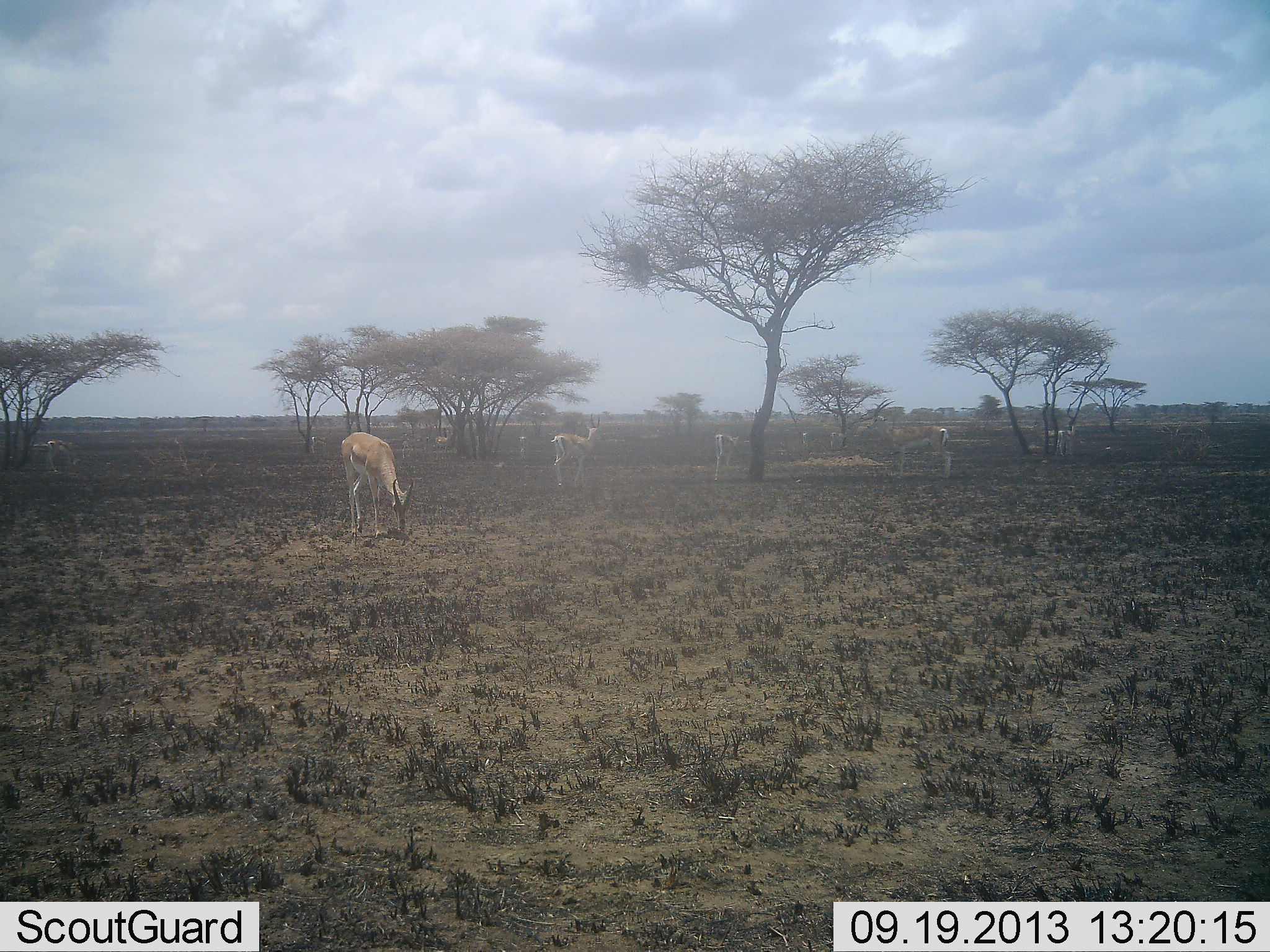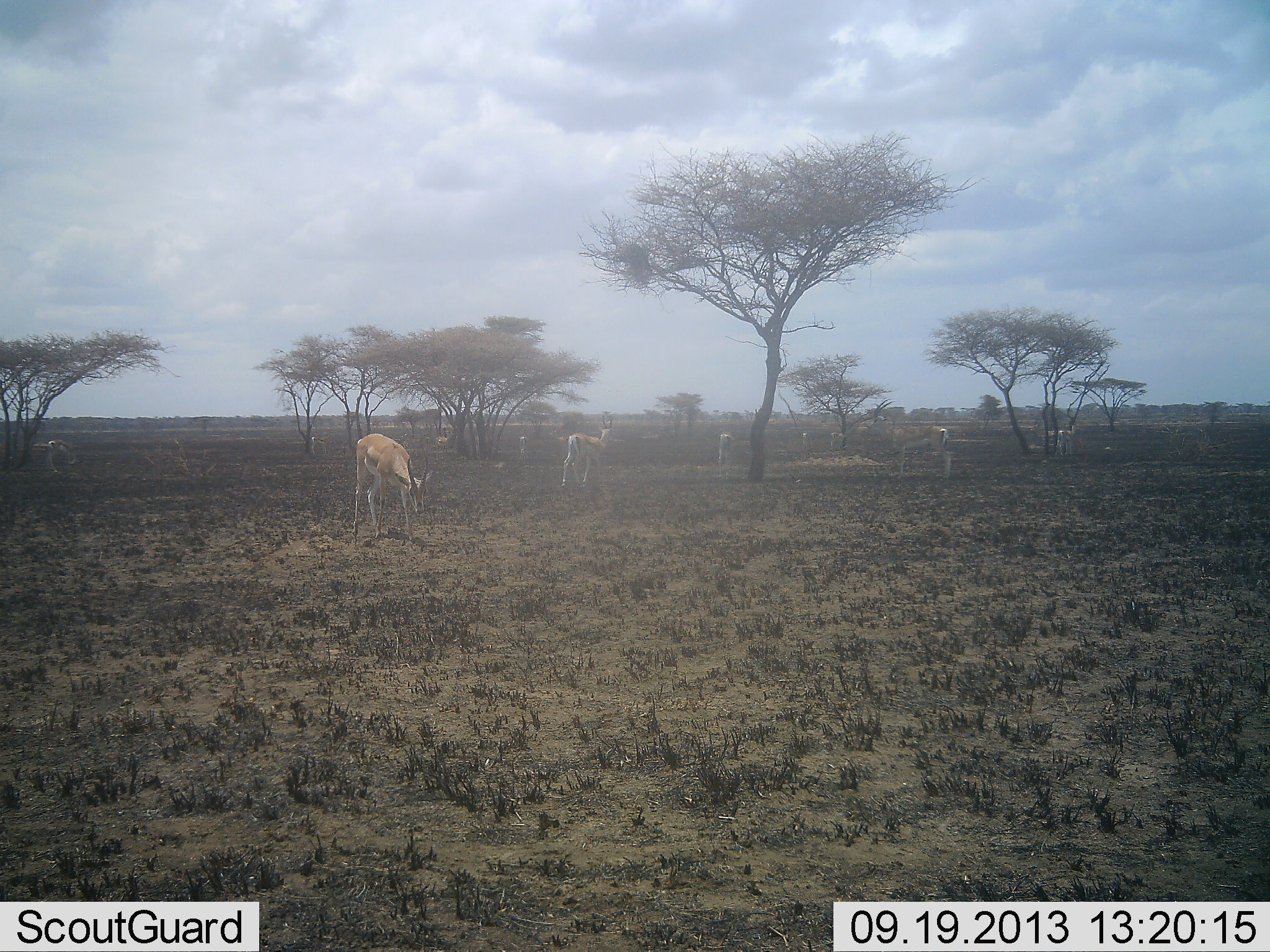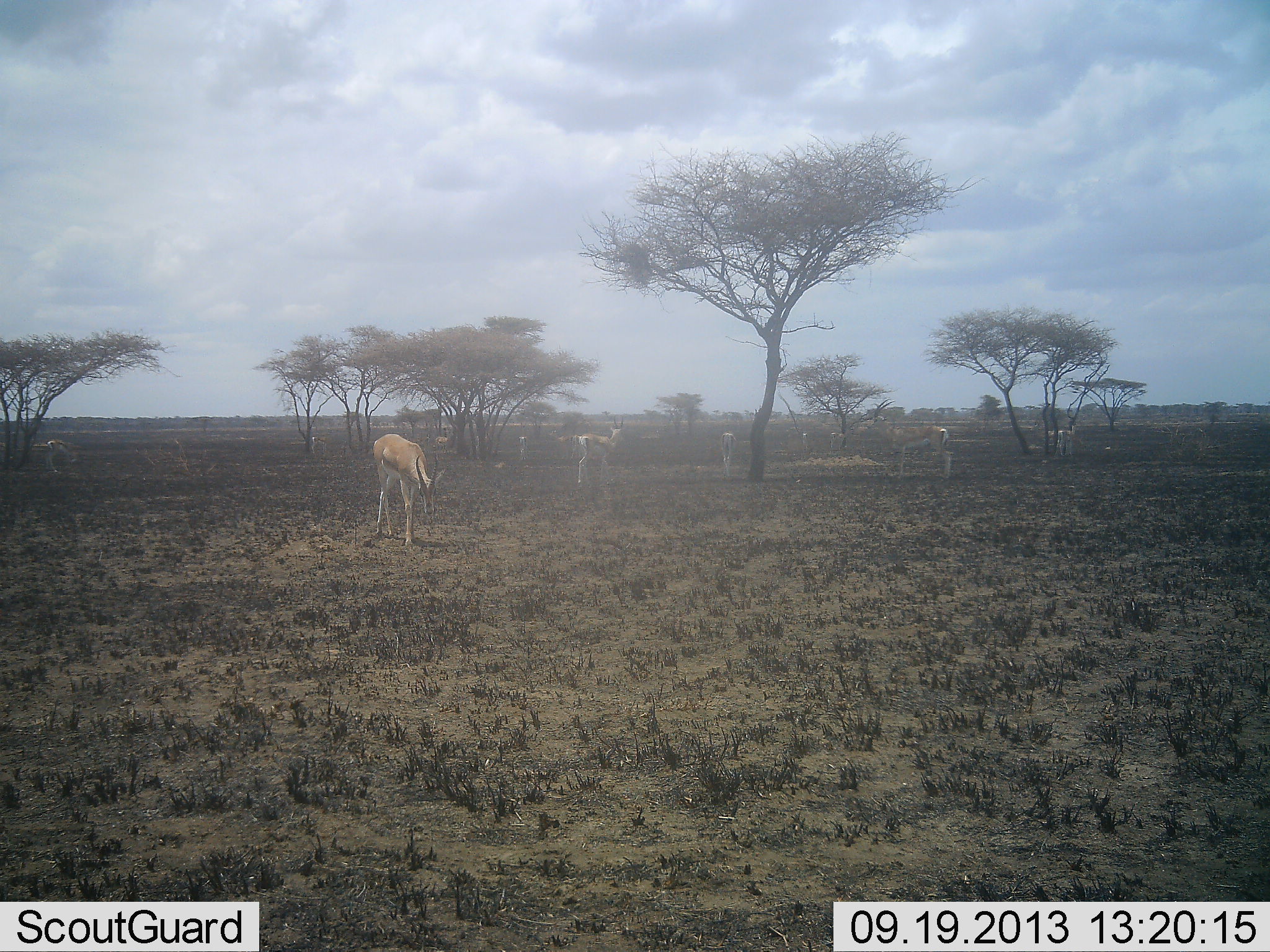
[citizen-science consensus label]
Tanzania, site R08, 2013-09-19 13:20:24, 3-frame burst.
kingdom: Animalia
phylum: Chordata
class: Mammalia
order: Artiodactyla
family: Bovidae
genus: Nanger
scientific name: Nanger granti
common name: grant's gazelle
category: gazellegrants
Gazellegrants (grant's gazelle) (Nanger granti), count 5. Behavior (volunteer vote fractions): standing 79%, resting 0%, moving 50%, interacting 0%. Young present (vote fraction): 0%. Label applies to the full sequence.